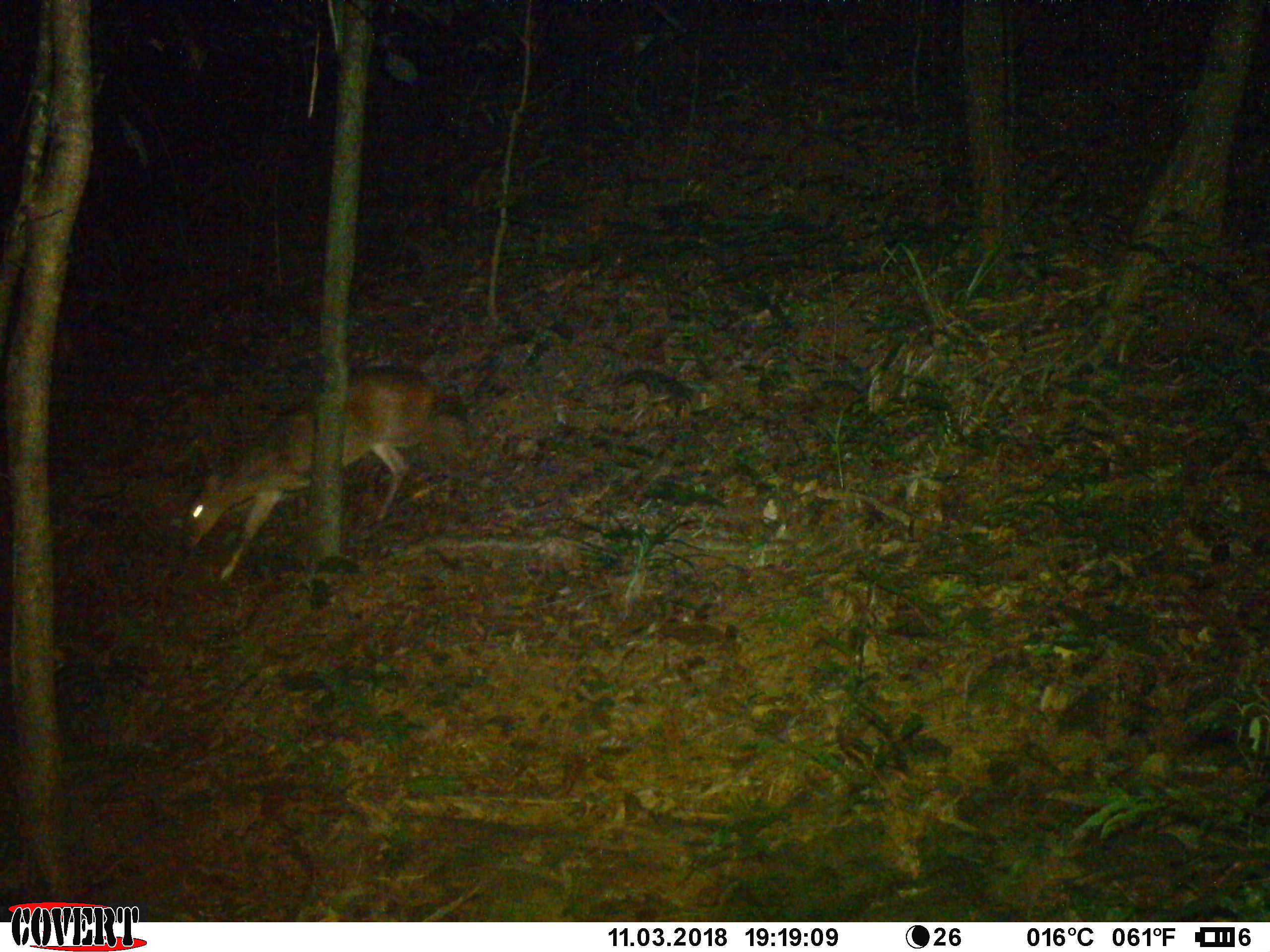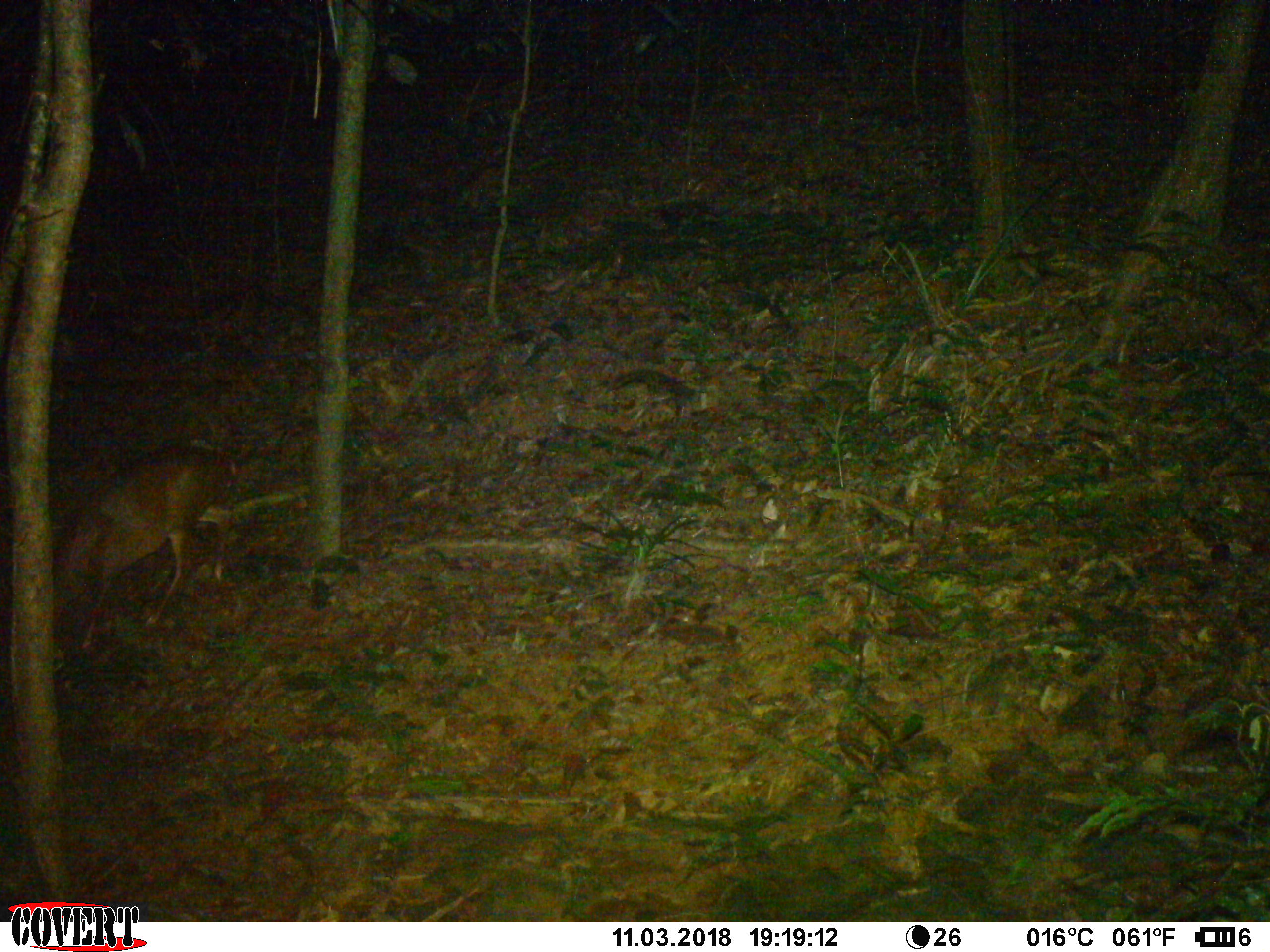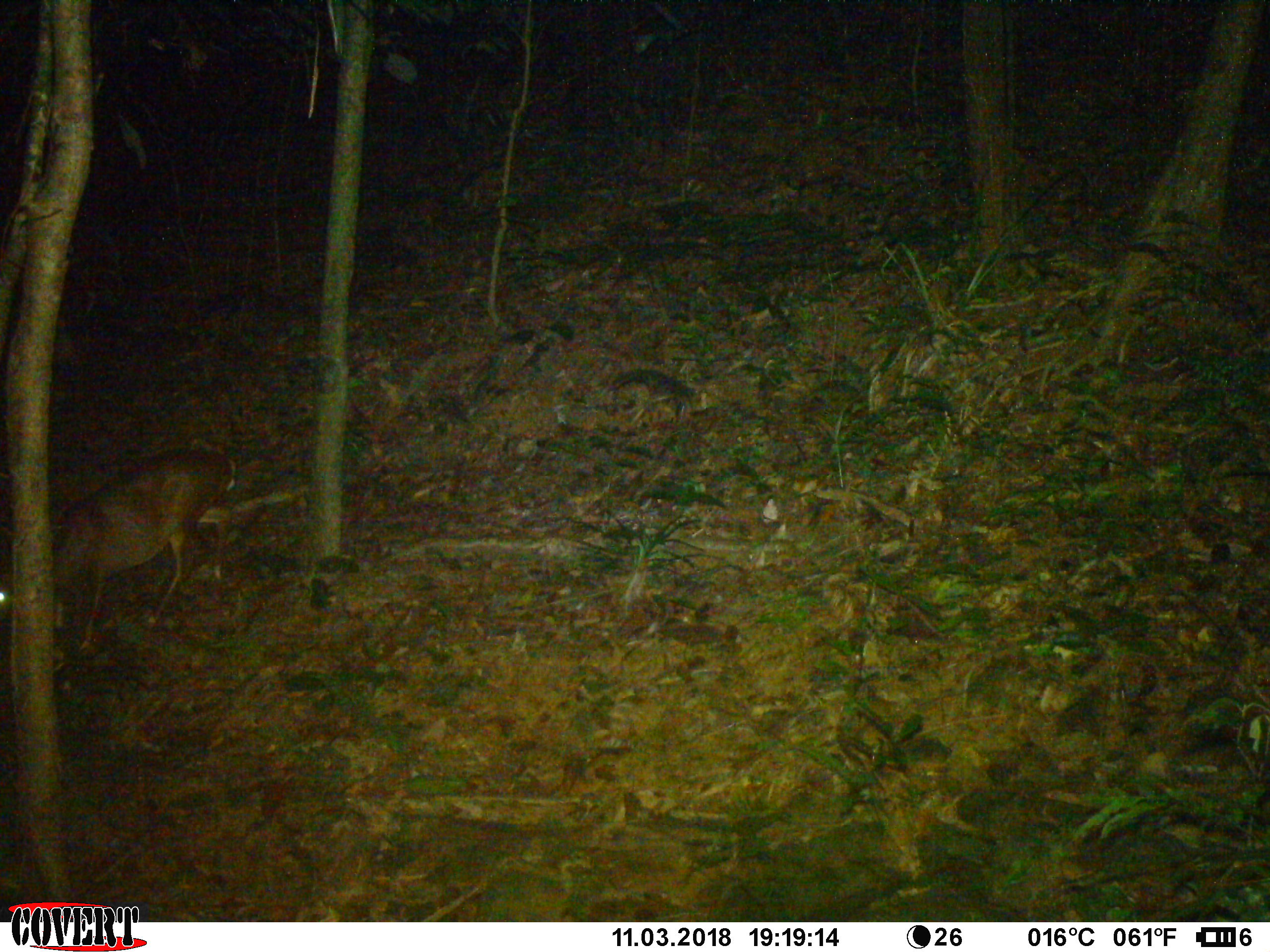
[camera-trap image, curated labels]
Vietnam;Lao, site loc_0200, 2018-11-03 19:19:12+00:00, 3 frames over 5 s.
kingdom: Animalia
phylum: Chordata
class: Mammalia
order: Artiodactyla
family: Cervidae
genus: Muntiacus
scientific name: Muntiacus vuquangensis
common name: large-antlered muntjac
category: large antlered muntjac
Large antlered muntjac (large-antlered muntjac) (Muntiacus vuquangensis). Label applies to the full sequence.